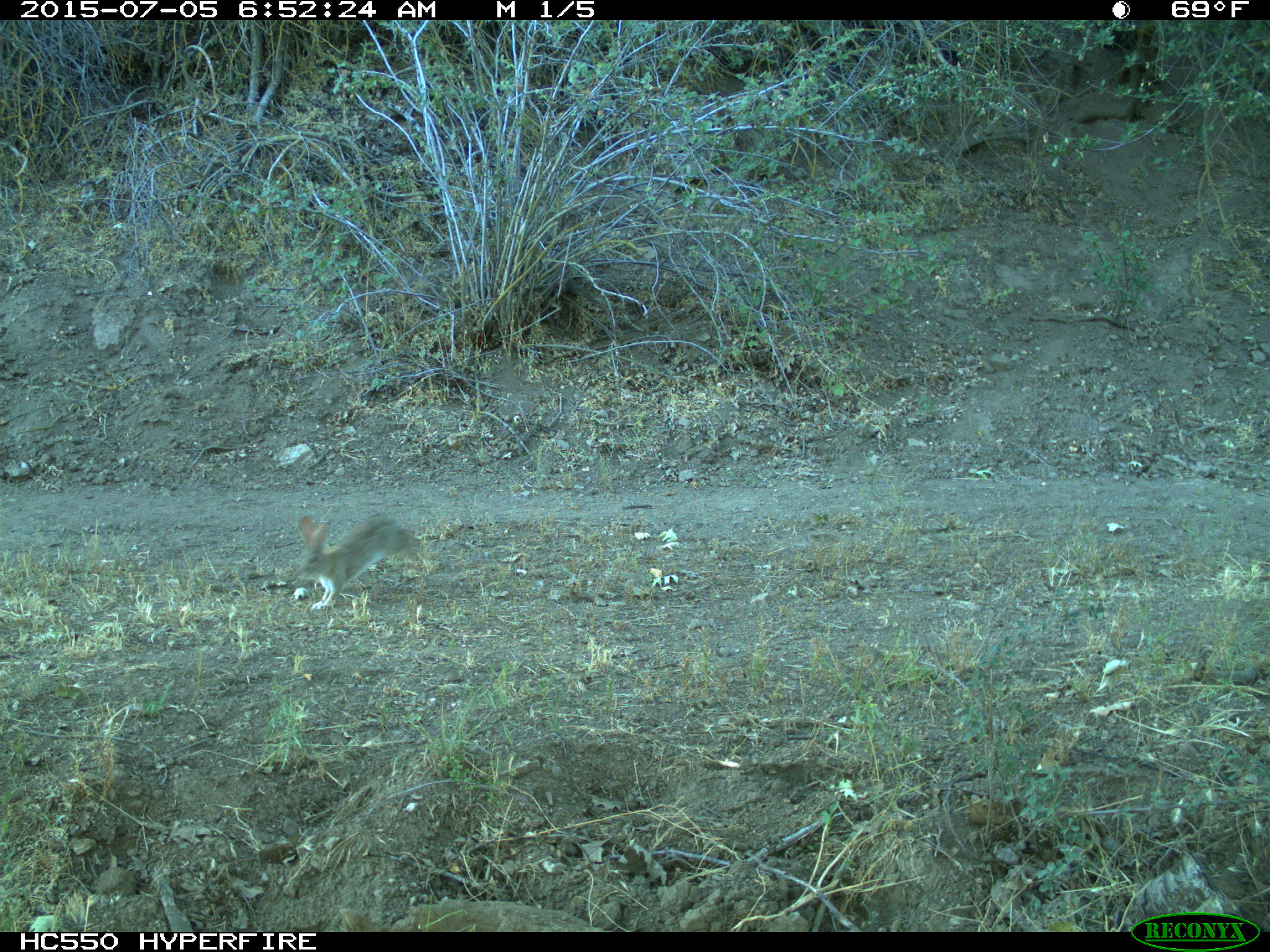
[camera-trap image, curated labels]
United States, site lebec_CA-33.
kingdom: Animalia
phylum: Chordata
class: Mammalia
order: Lagomorpha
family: Leporidae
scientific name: Leporidae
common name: rabbits and hares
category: unidentified rabbit